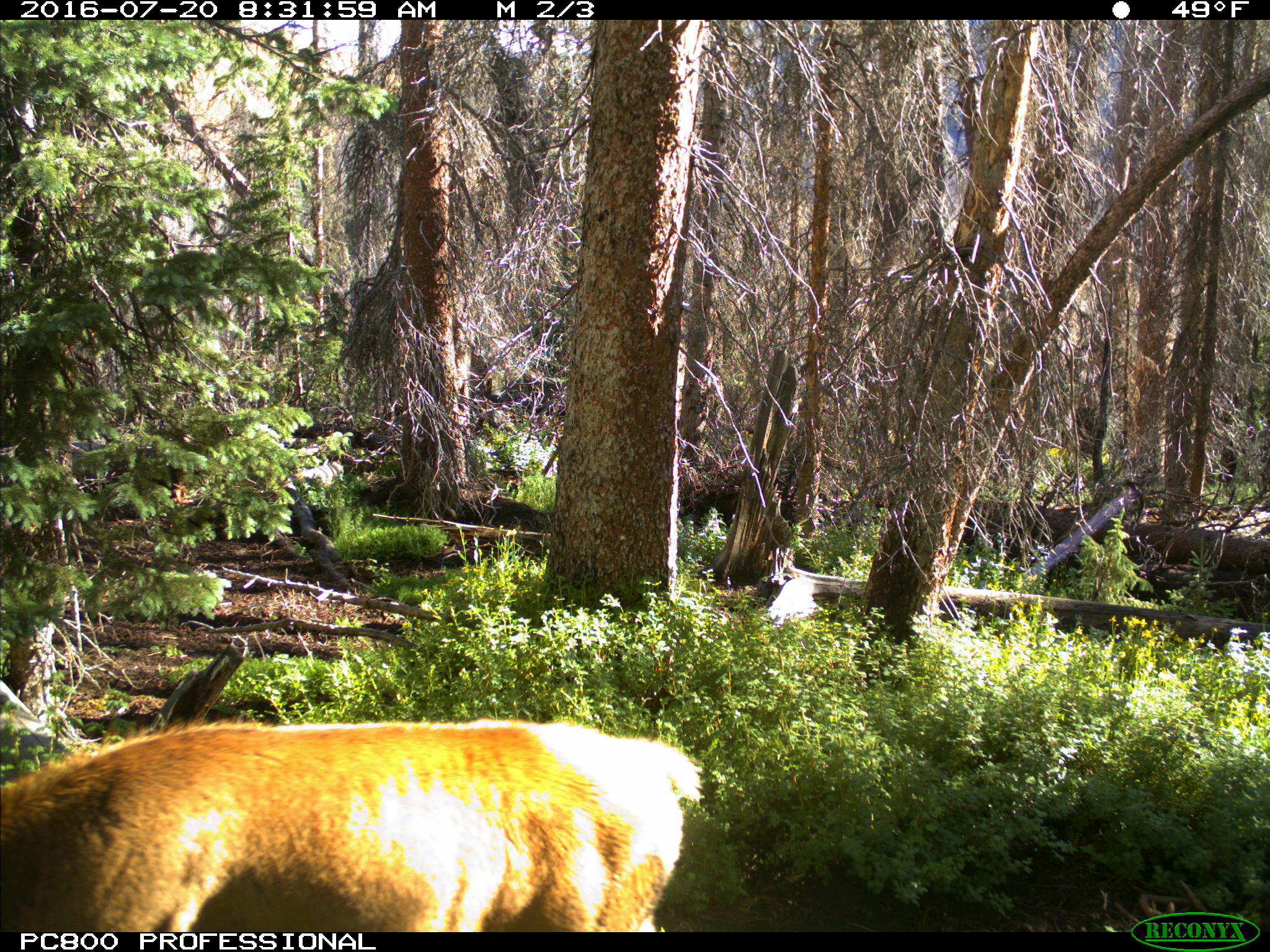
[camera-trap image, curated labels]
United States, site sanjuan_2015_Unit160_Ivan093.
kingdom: Animalia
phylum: Chordata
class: Mammalia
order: Artiodactyla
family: Cervidae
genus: Cervus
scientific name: Cervus elaphus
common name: red deer